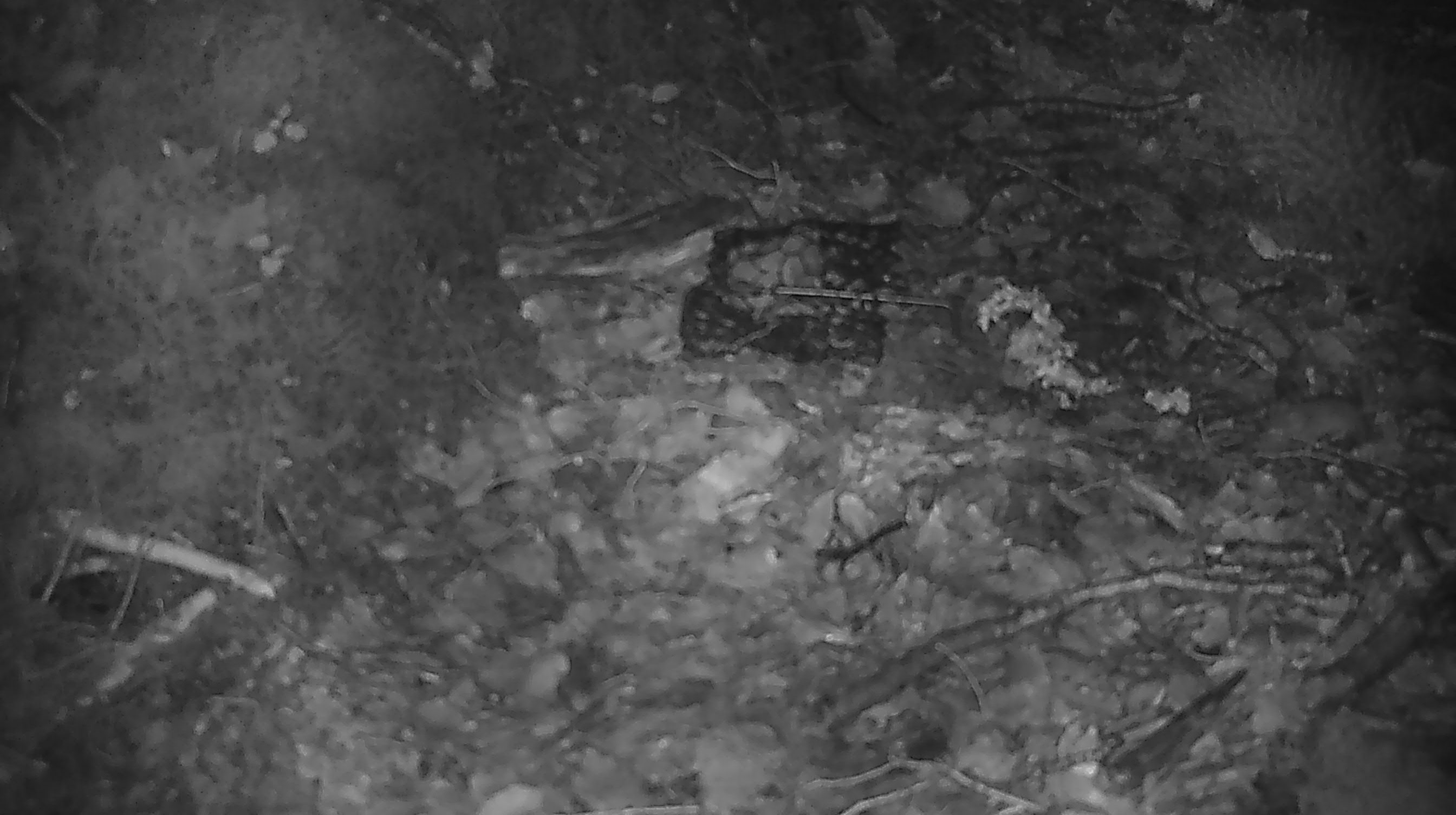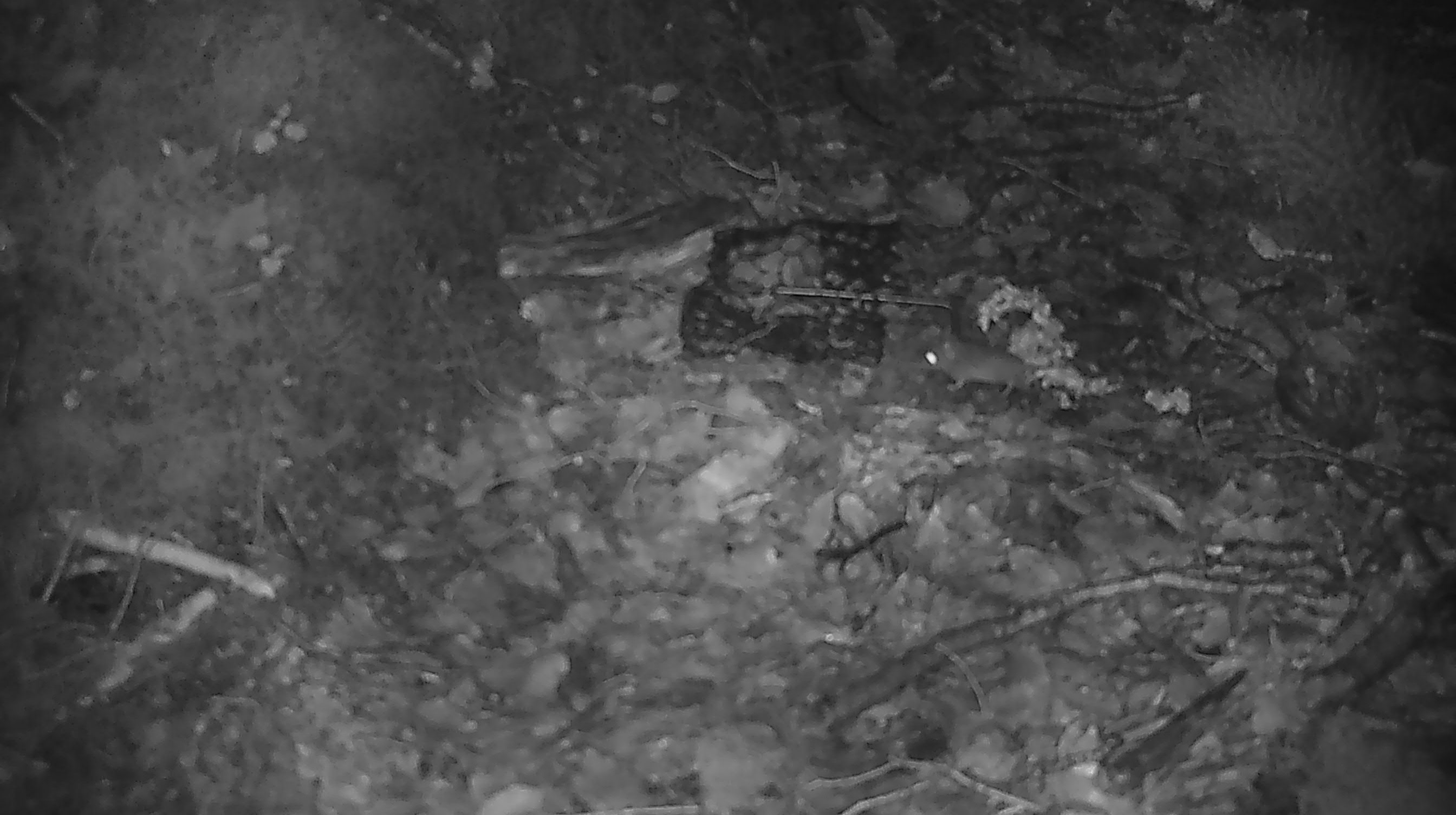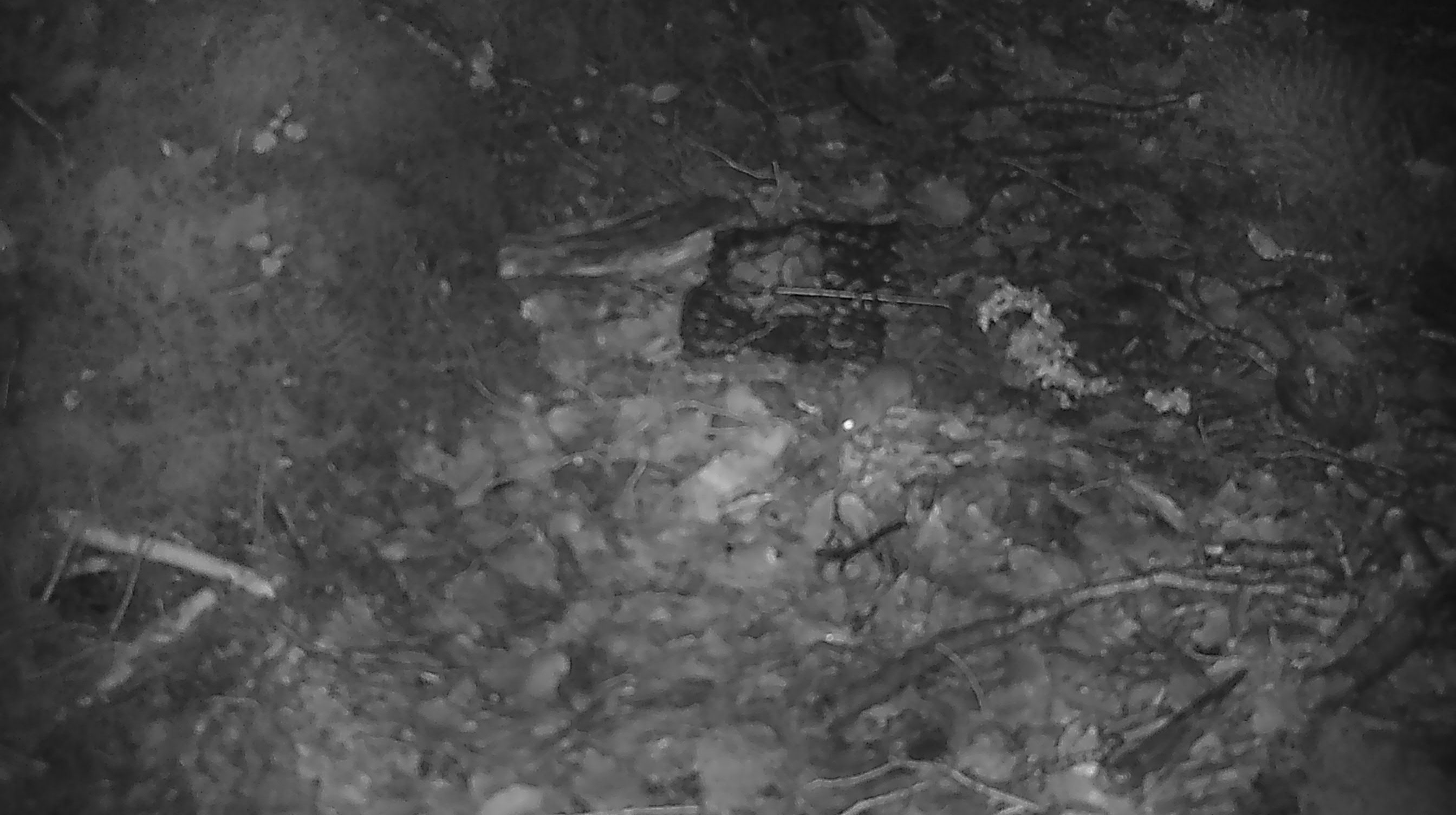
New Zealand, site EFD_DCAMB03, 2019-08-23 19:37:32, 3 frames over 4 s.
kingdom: Animalia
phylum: Chordata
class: Mammalia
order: Rodentia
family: Muridae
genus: Mus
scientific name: Mus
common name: mouse